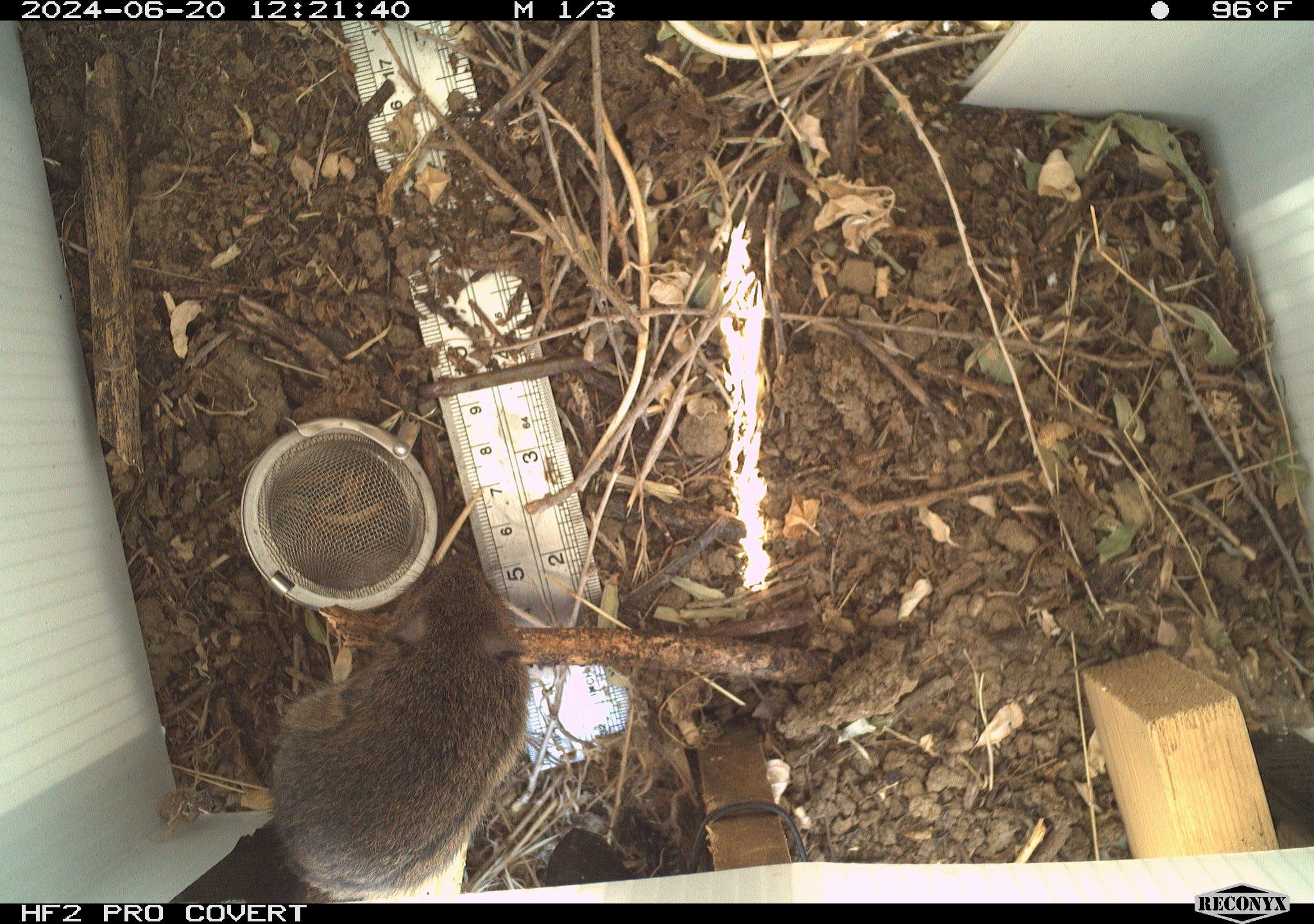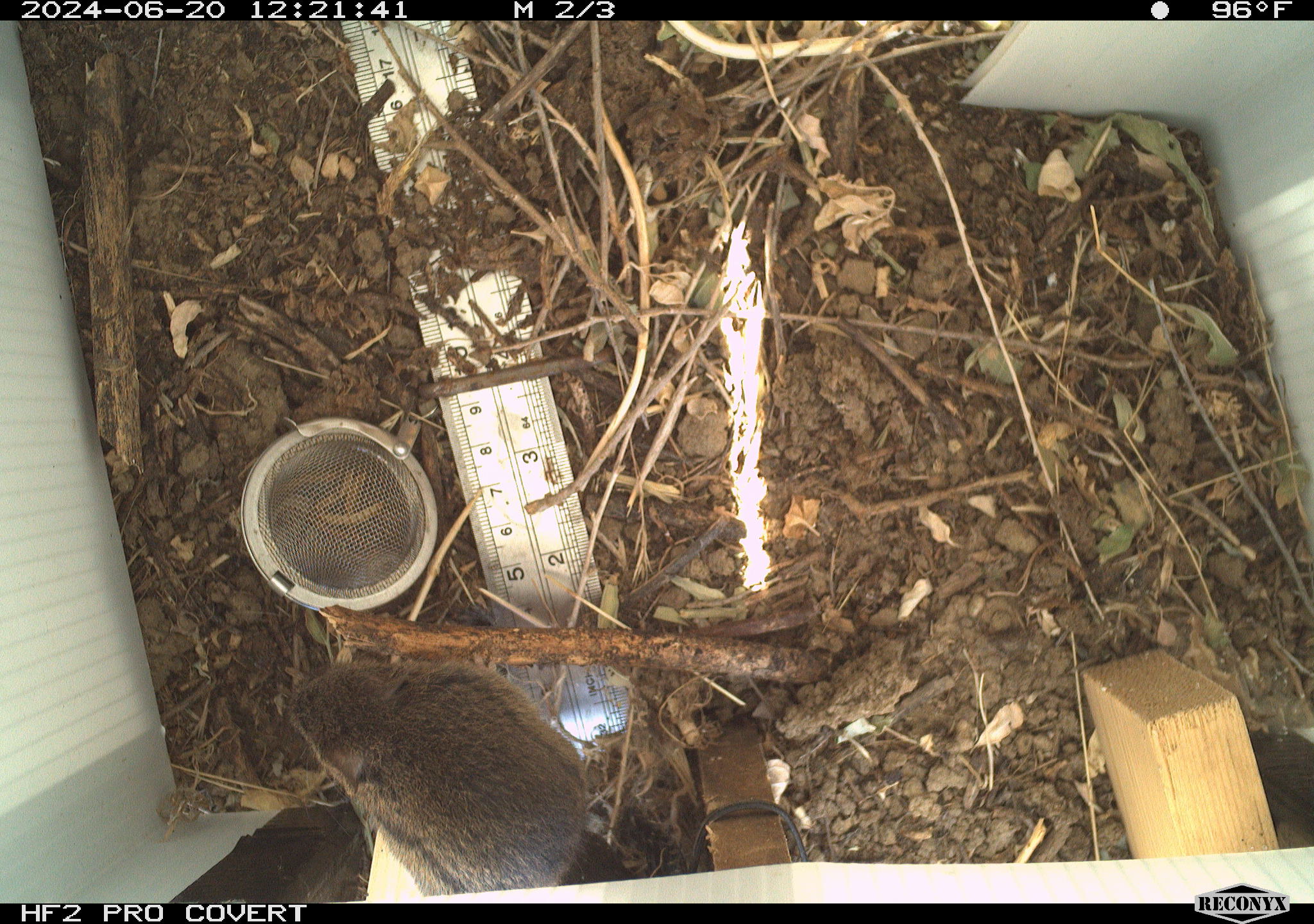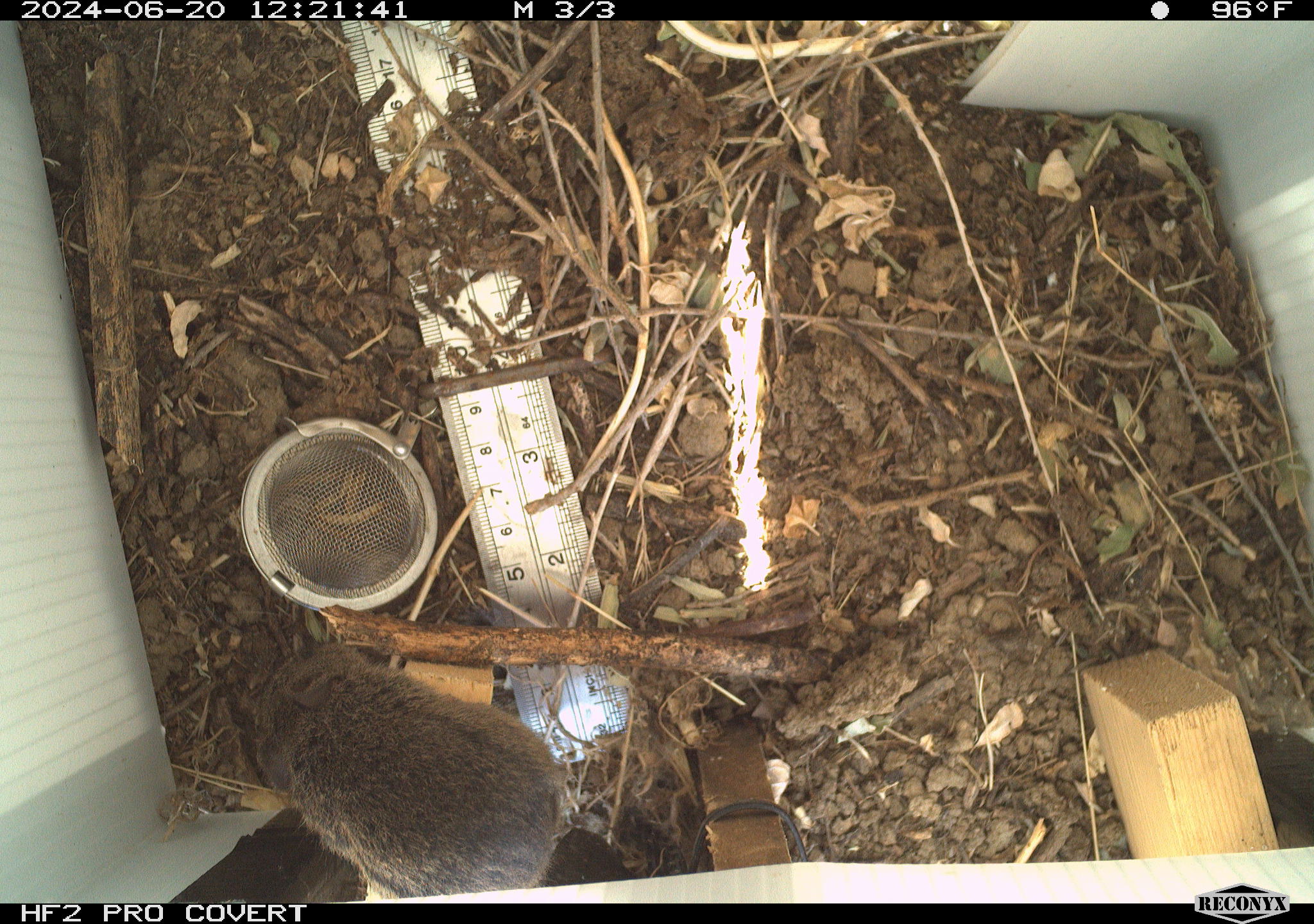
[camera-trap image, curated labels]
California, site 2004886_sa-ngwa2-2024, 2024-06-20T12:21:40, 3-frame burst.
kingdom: Animalia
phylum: Chordata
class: Mammalia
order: Rodentia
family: Cricetidae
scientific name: Arvicolinae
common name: voles, lemmings, and muskrats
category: arvicolinae subfamily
Arvicolinae subfamily (voles, lemmings, and muskrats) (Arvicolinae).